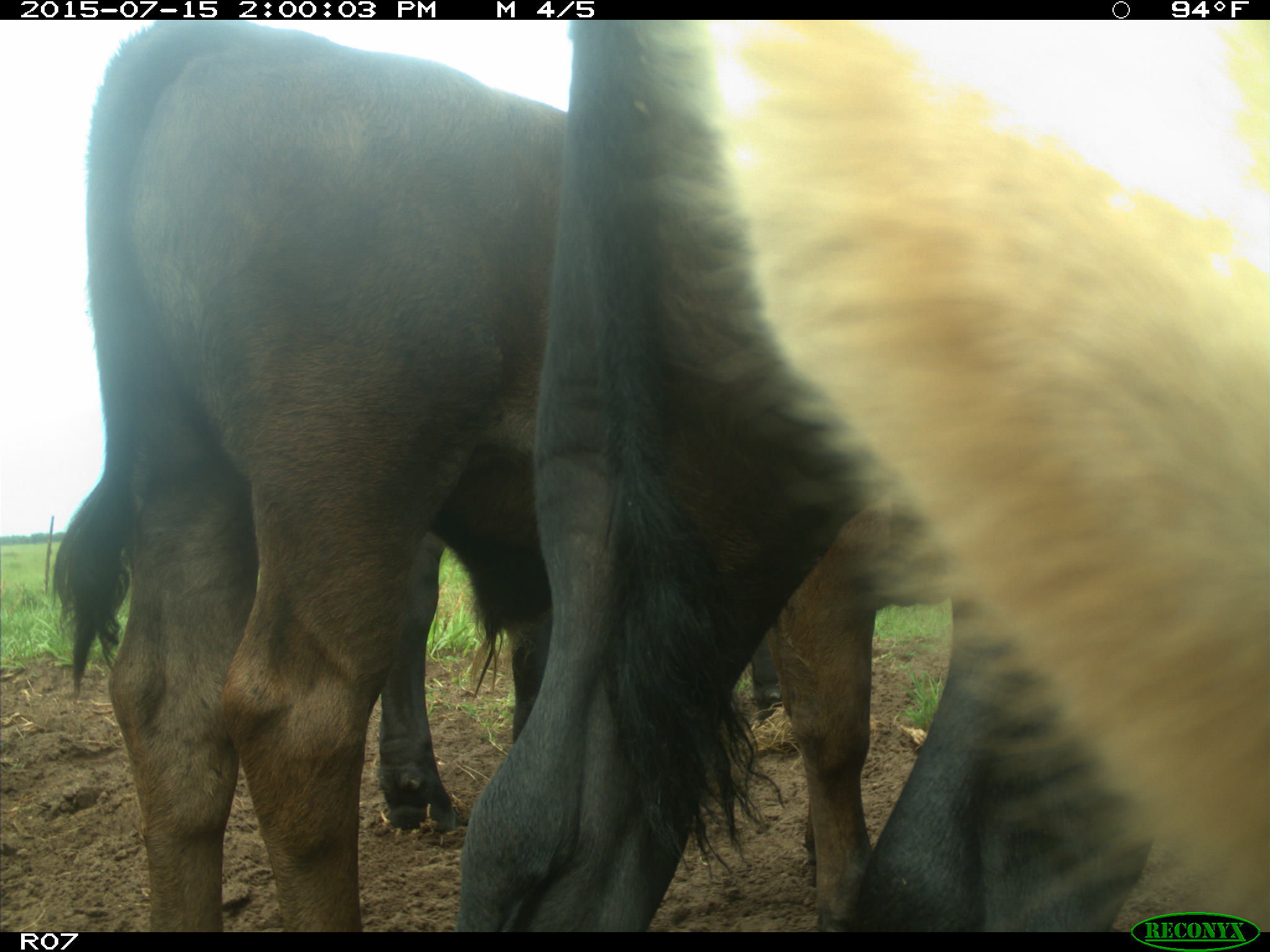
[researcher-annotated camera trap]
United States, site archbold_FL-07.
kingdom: Animalia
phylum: Chordata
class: Mammalia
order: Artiodactyla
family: Bovidae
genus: Bos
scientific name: Bos taurus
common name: domestic cow